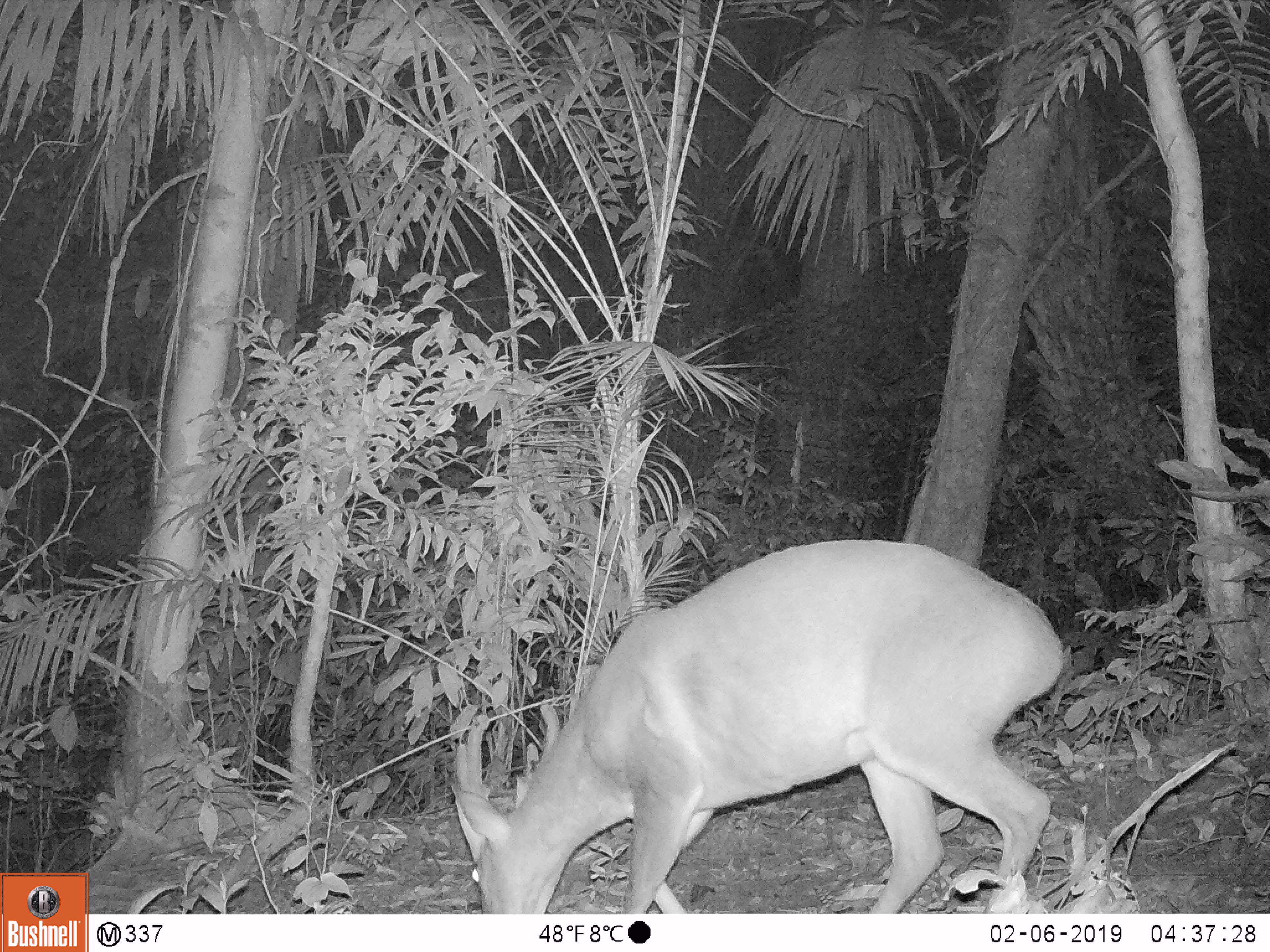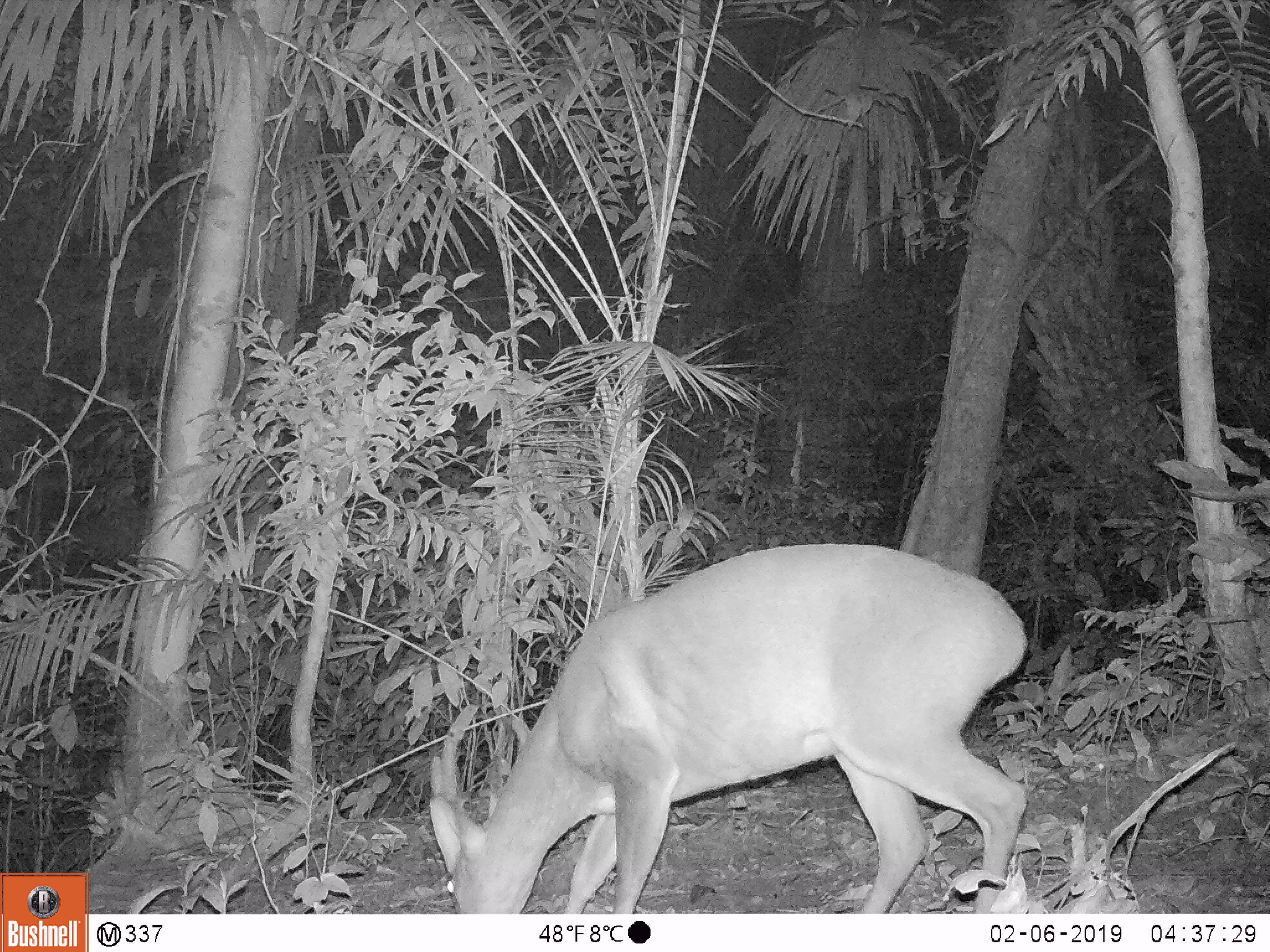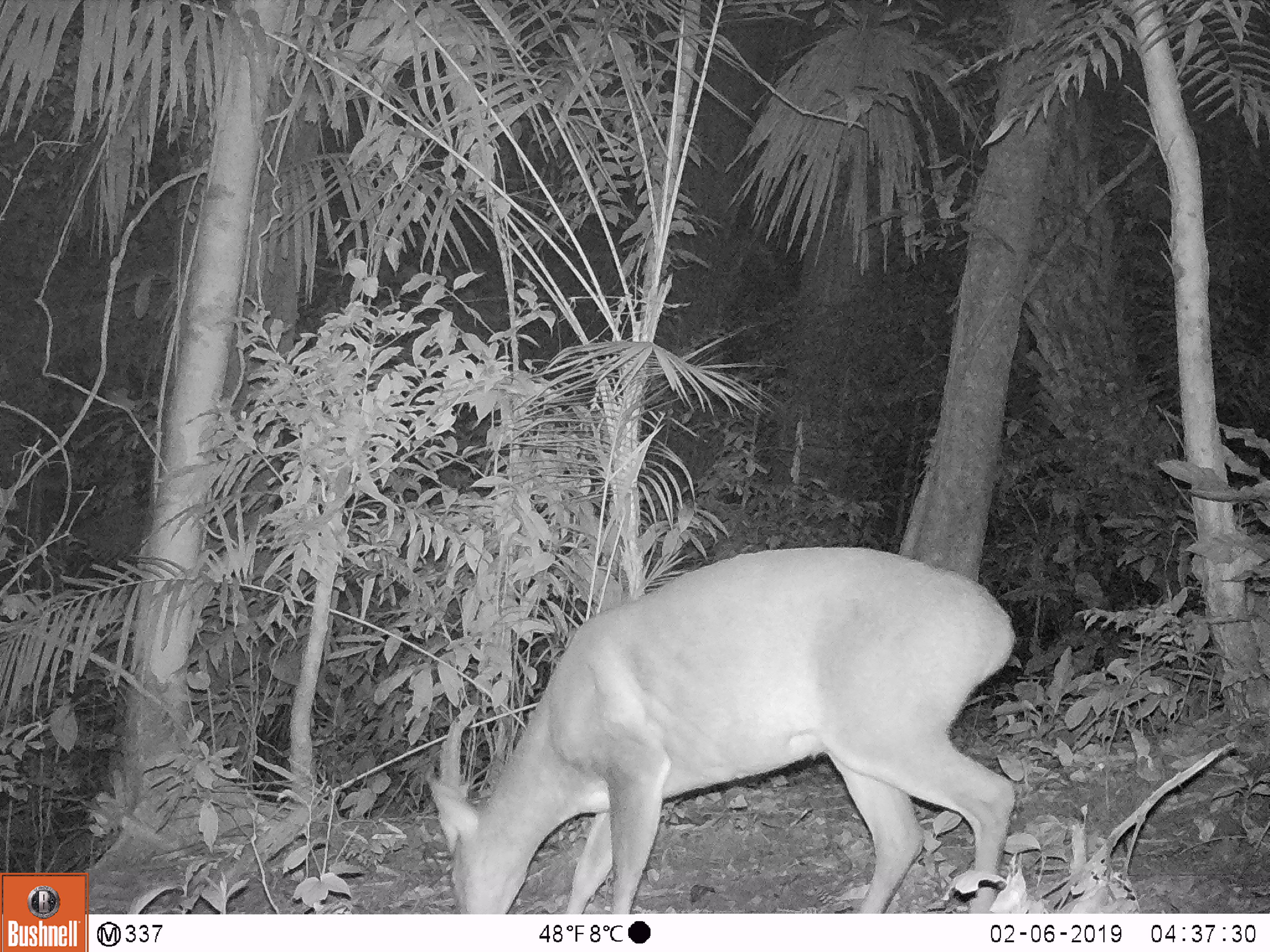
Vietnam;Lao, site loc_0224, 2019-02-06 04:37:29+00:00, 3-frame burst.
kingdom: Animalia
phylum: Chordata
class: Mammalia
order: Artiodactyla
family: Cervidae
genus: Muntiacus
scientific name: Muntiacus vuquangensis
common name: large-antlered muntjac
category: large antlered muntjac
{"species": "large antlered muntjac (large-antlered muntjac) (Muntiacus vuquangensis)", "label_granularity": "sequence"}